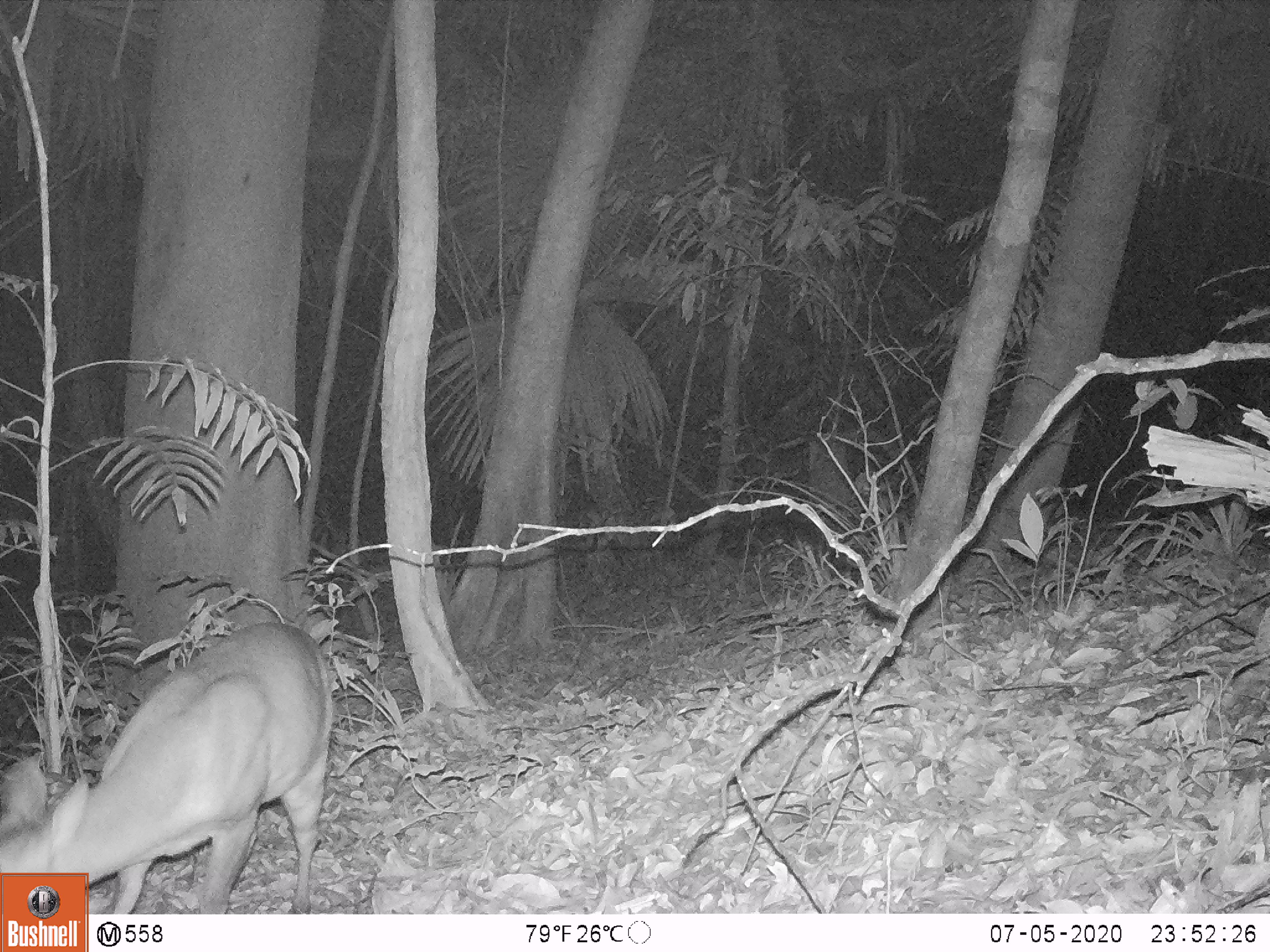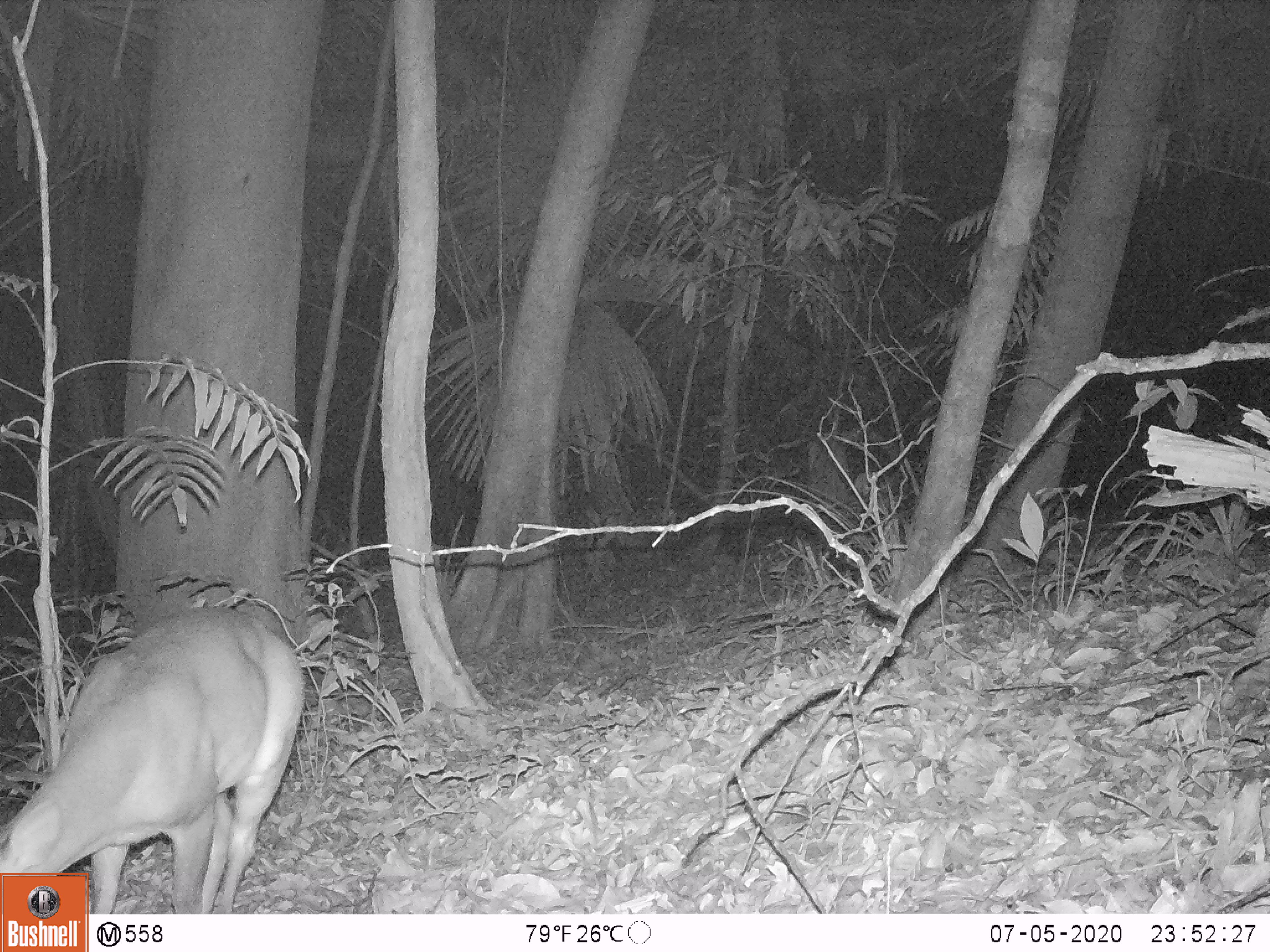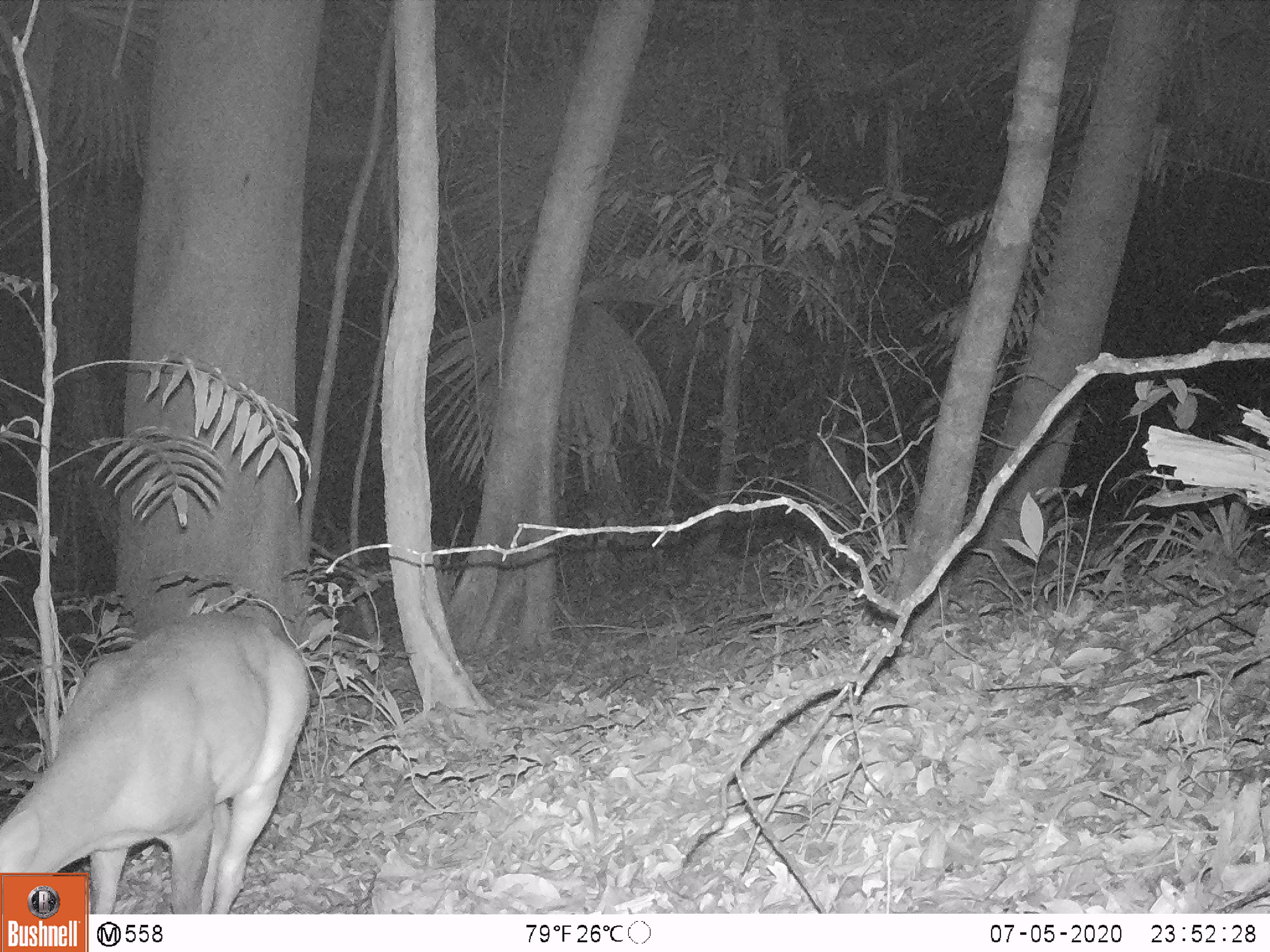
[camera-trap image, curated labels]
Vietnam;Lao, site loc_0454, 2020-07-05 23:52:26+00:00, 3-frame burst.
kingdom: Animalia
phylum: Chordata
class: Mammalia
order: Artiodactyla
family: Cervidae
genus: Muntiacus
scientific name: Muntiacus vuquangensis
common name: large-antlered muntjac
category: large antlered muntjac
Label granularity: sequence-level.